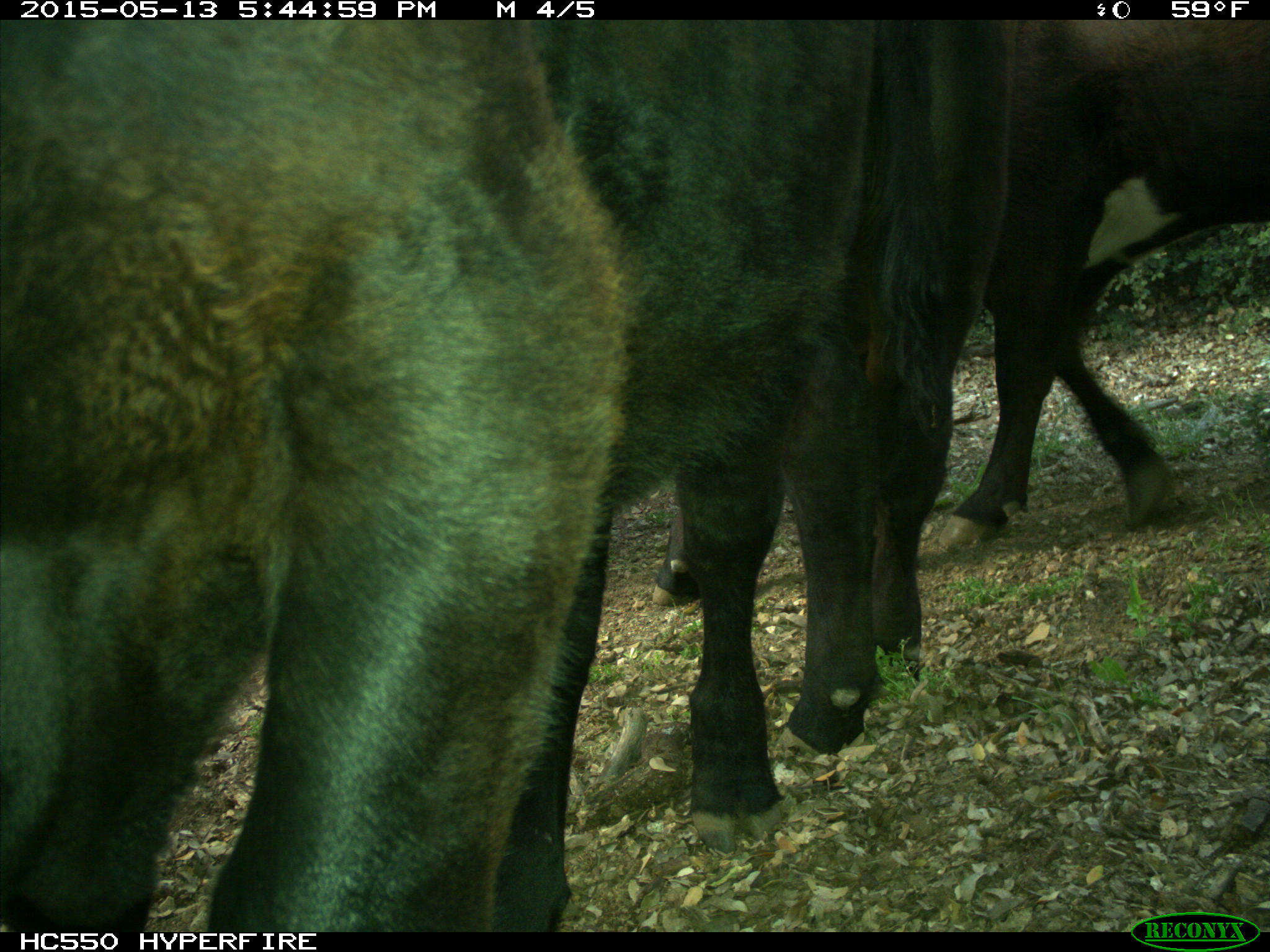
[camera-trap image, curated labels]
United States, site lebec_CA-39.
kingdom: Animalia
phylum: Chordata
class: Mammalia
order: Artiodactyla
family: Bovidae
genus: Bos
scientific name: Bos taurus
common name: domestic cow